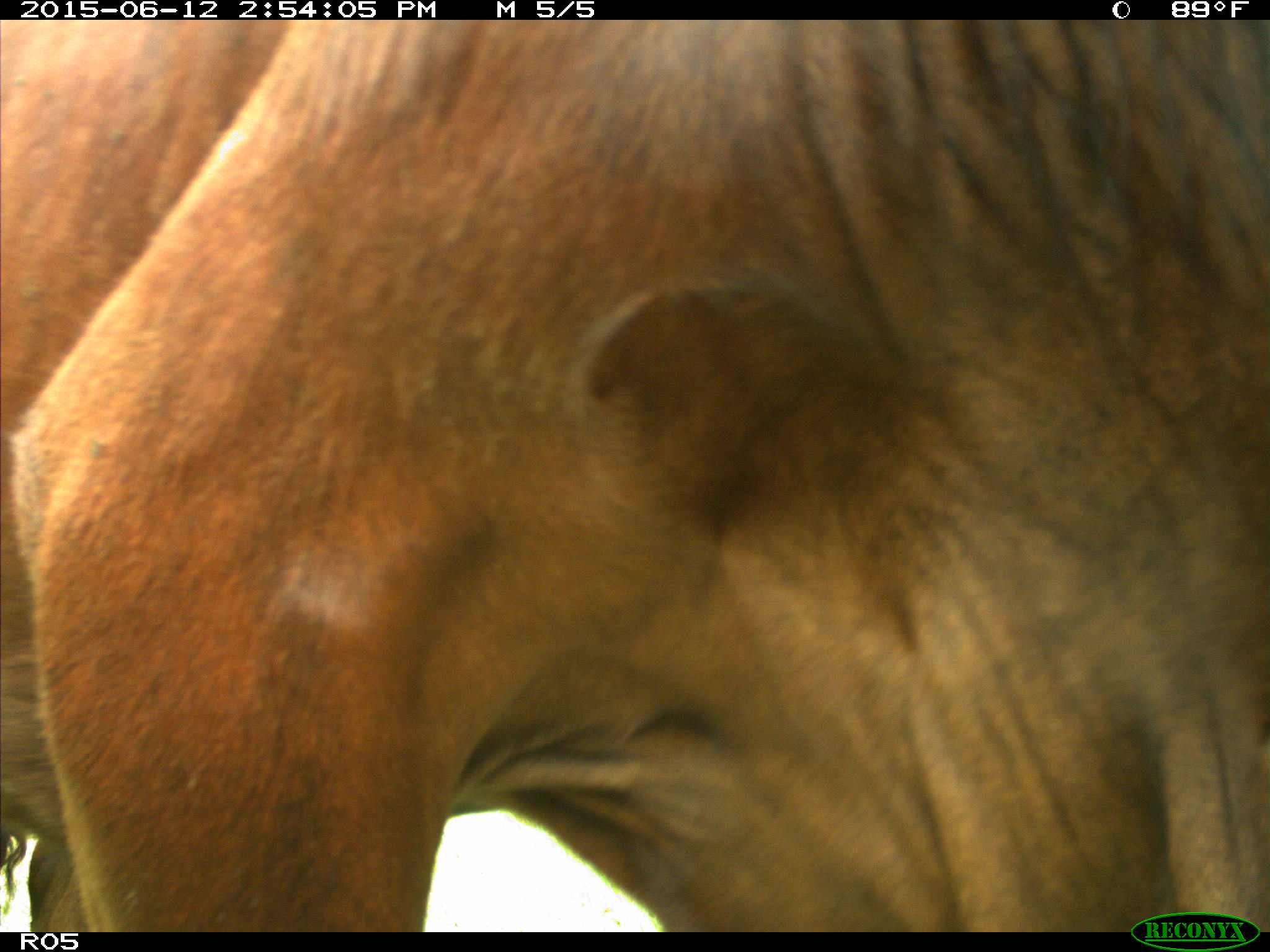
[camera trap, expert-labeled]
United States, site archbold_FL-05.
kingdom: Animalia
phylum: Chordata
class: Mammalia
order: Artiodactyla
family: Bovidae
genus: Bos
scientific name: Bos taurus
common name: domestic cow